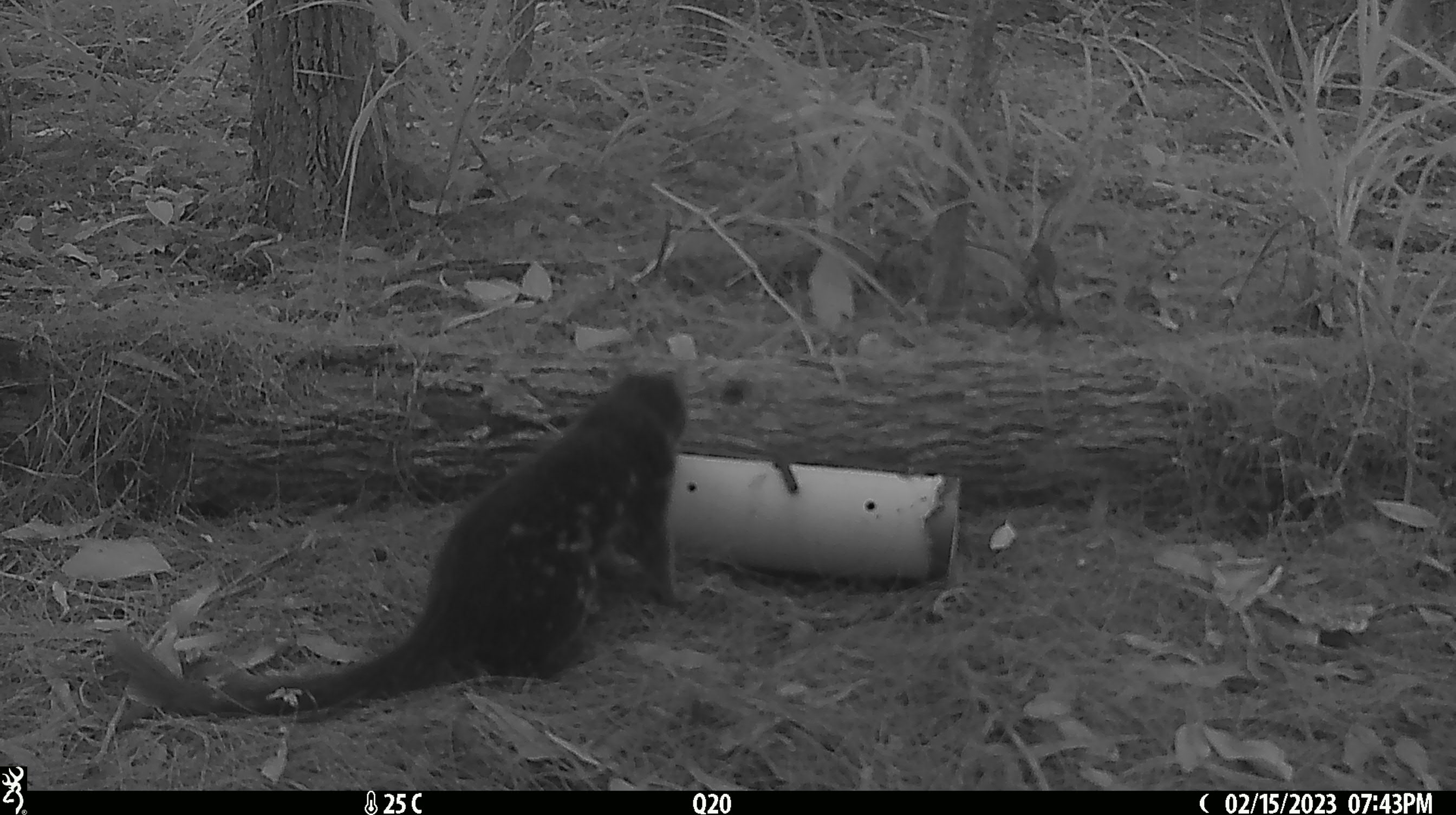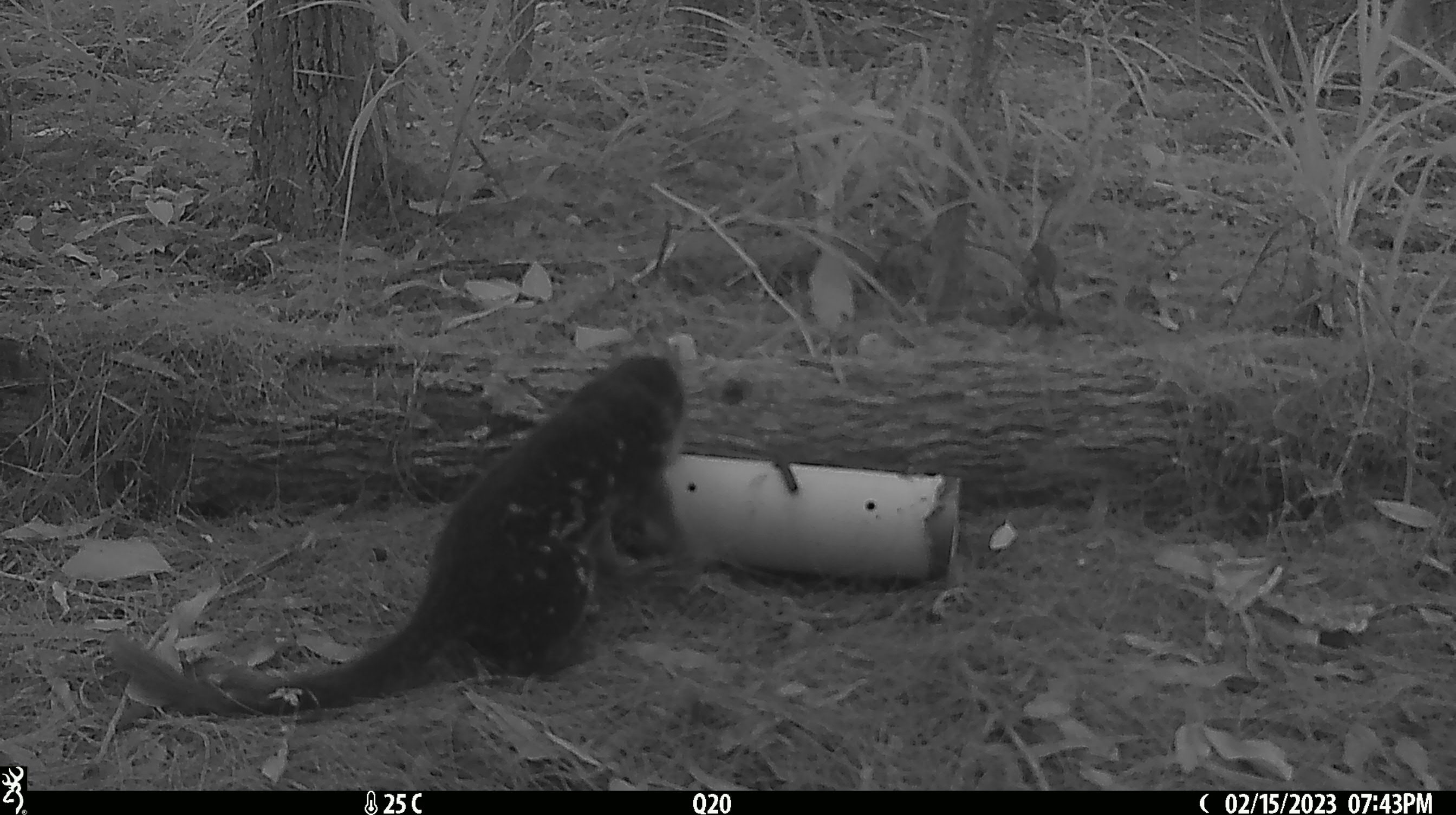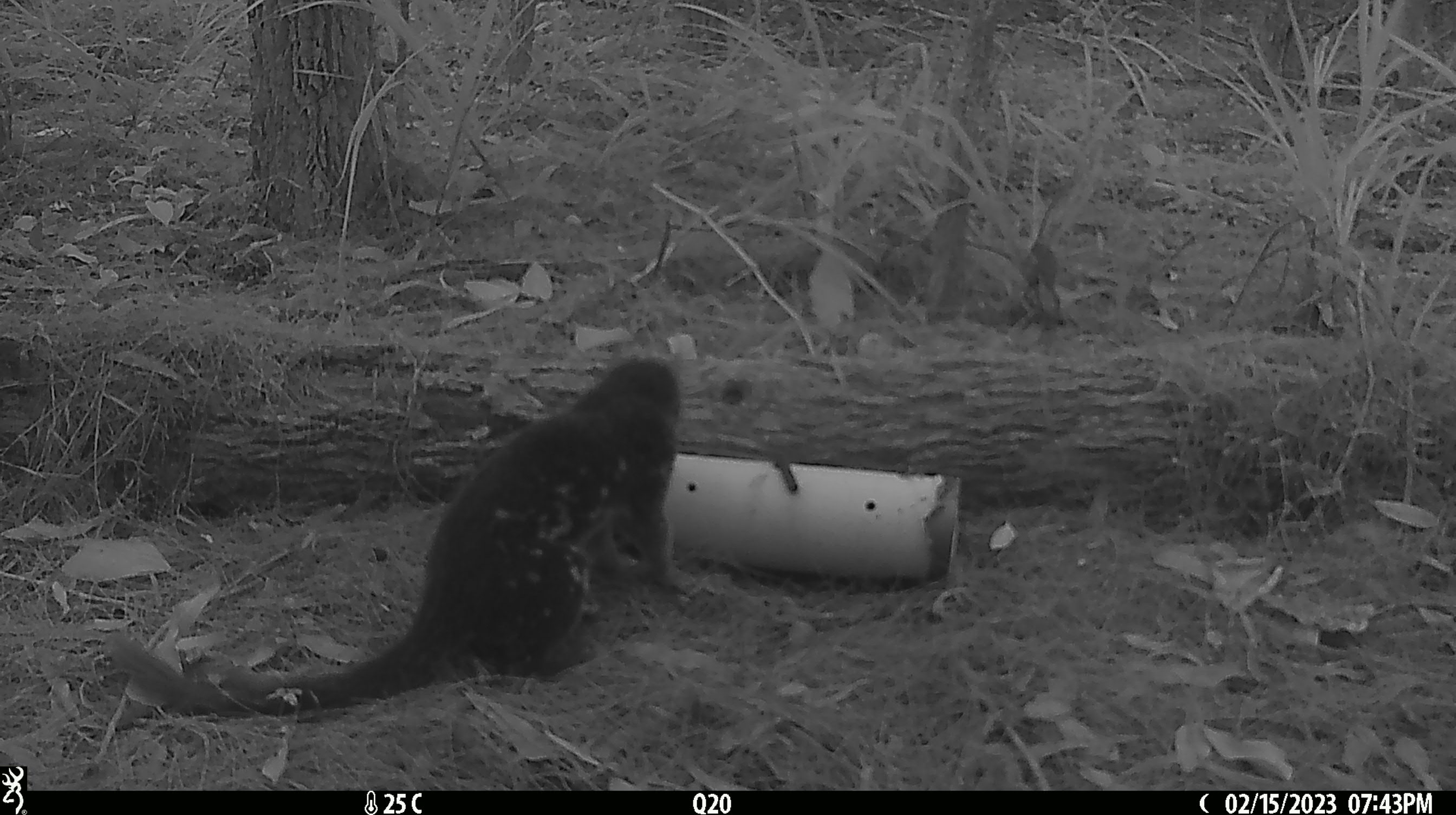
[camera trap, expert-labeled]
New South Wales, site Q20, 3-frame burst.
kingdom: Animalia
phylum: Chordata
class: Mammalia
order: Dasyuromorphia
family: Dasyuridae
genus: Dasyurus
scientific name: Dasyurus maculatus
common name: spotted-tailed quoll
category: quoll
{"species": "quoll (spotted-tailed quoll) (Dasyurus maculatus)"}